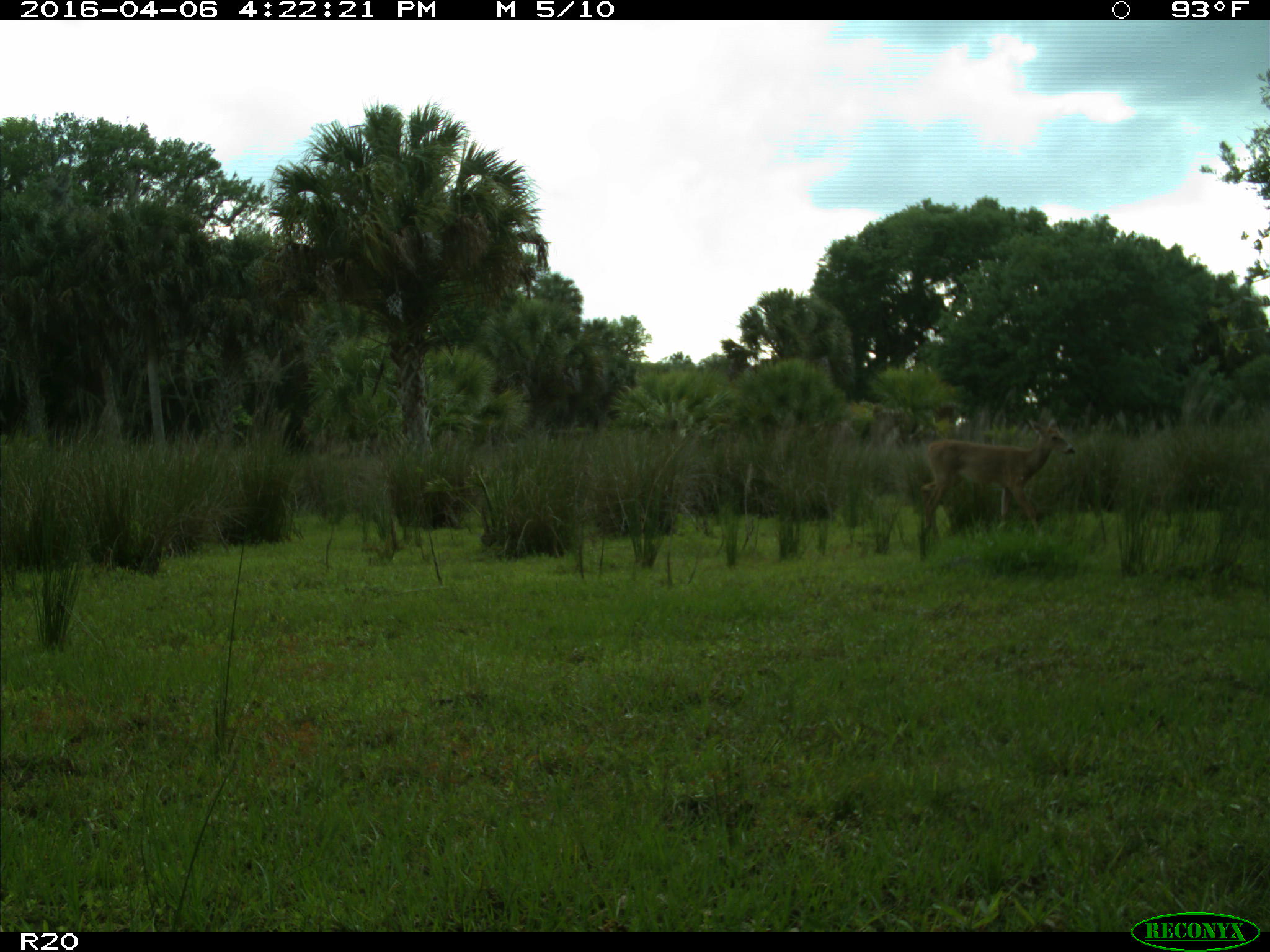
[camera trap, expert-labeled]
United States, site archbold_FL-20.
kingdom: Animalia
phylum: Chordata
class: Mammalia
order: Artiodactyla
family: Cervidae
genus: Odocoileus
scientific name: Odocoileus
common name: deer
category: unidentified deer